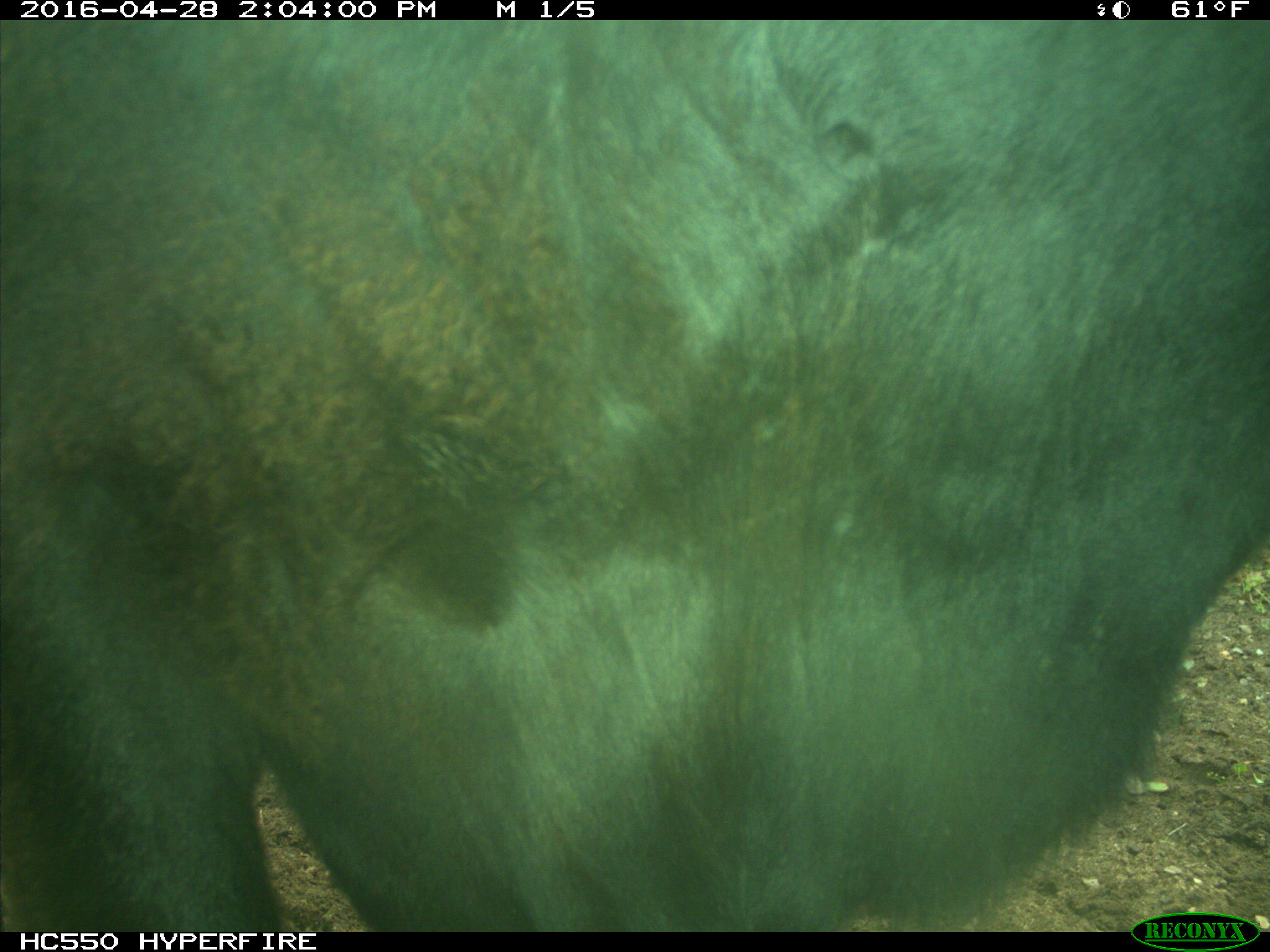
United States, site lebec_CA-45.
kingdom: Animalia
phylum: Chordata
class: Mammalia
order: Artiodactyla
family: Bovidae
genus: Bos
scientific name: Bos taurus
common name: domestic cow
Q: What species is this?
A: Bos taurus (domestic cow).